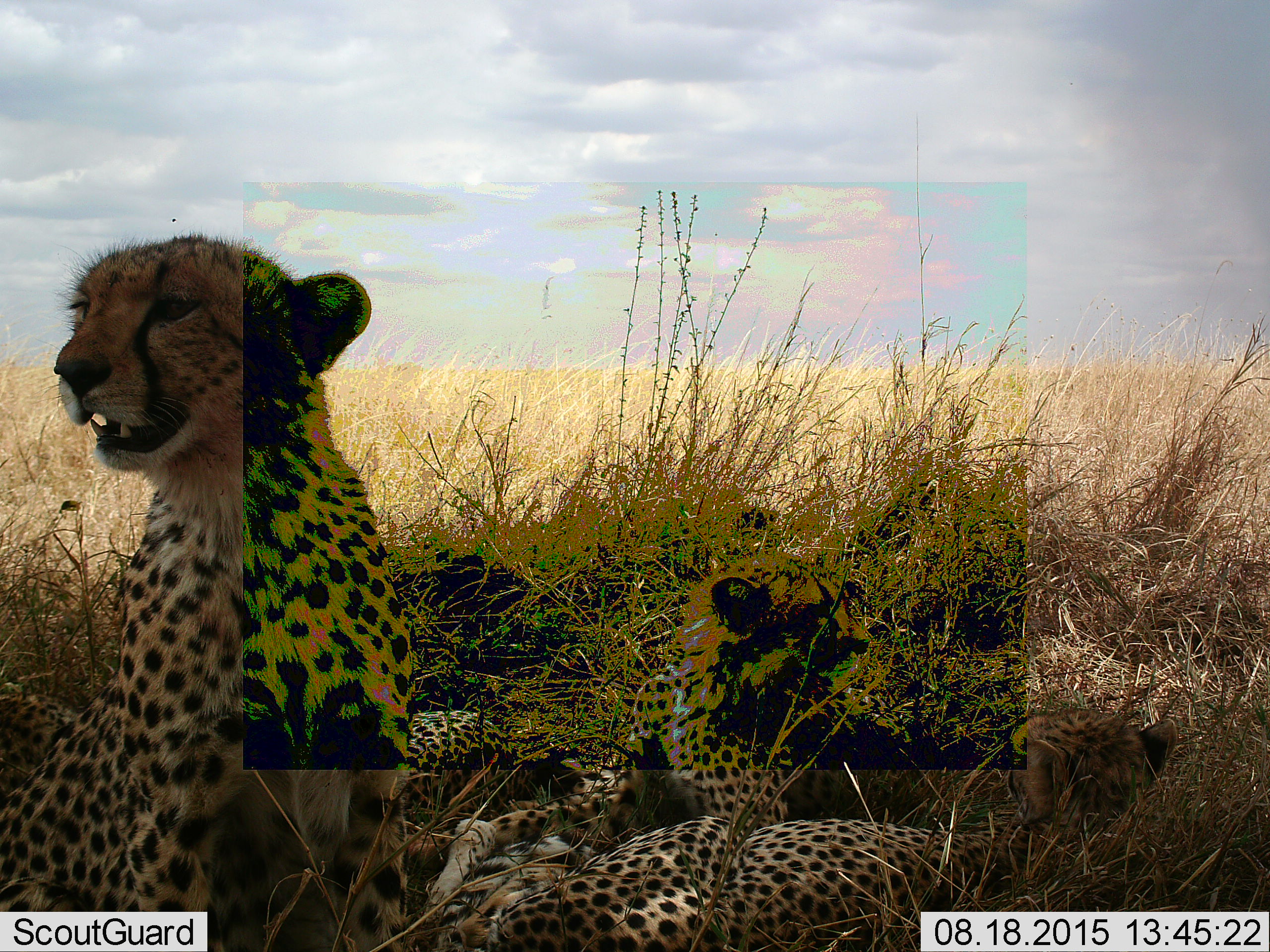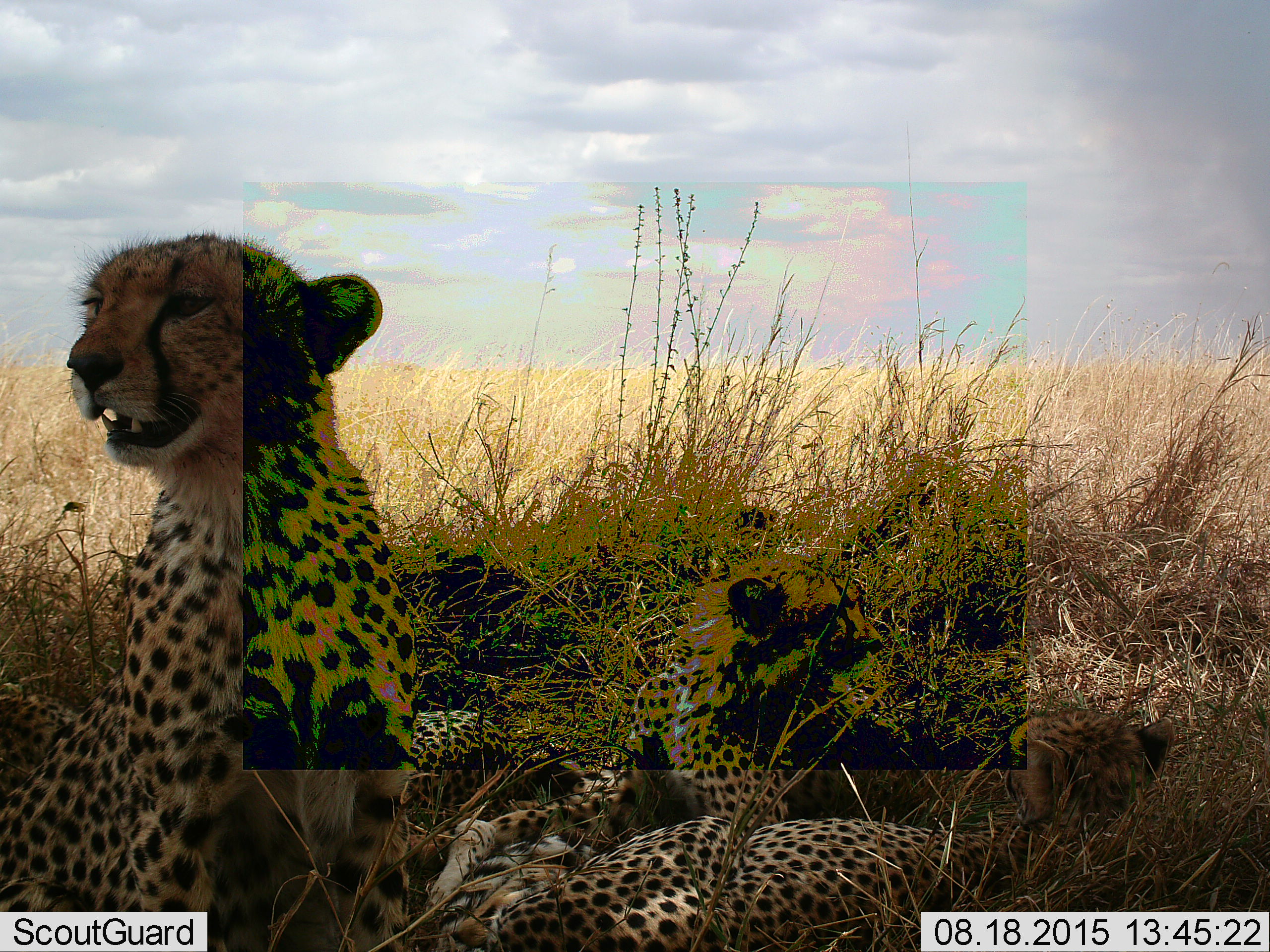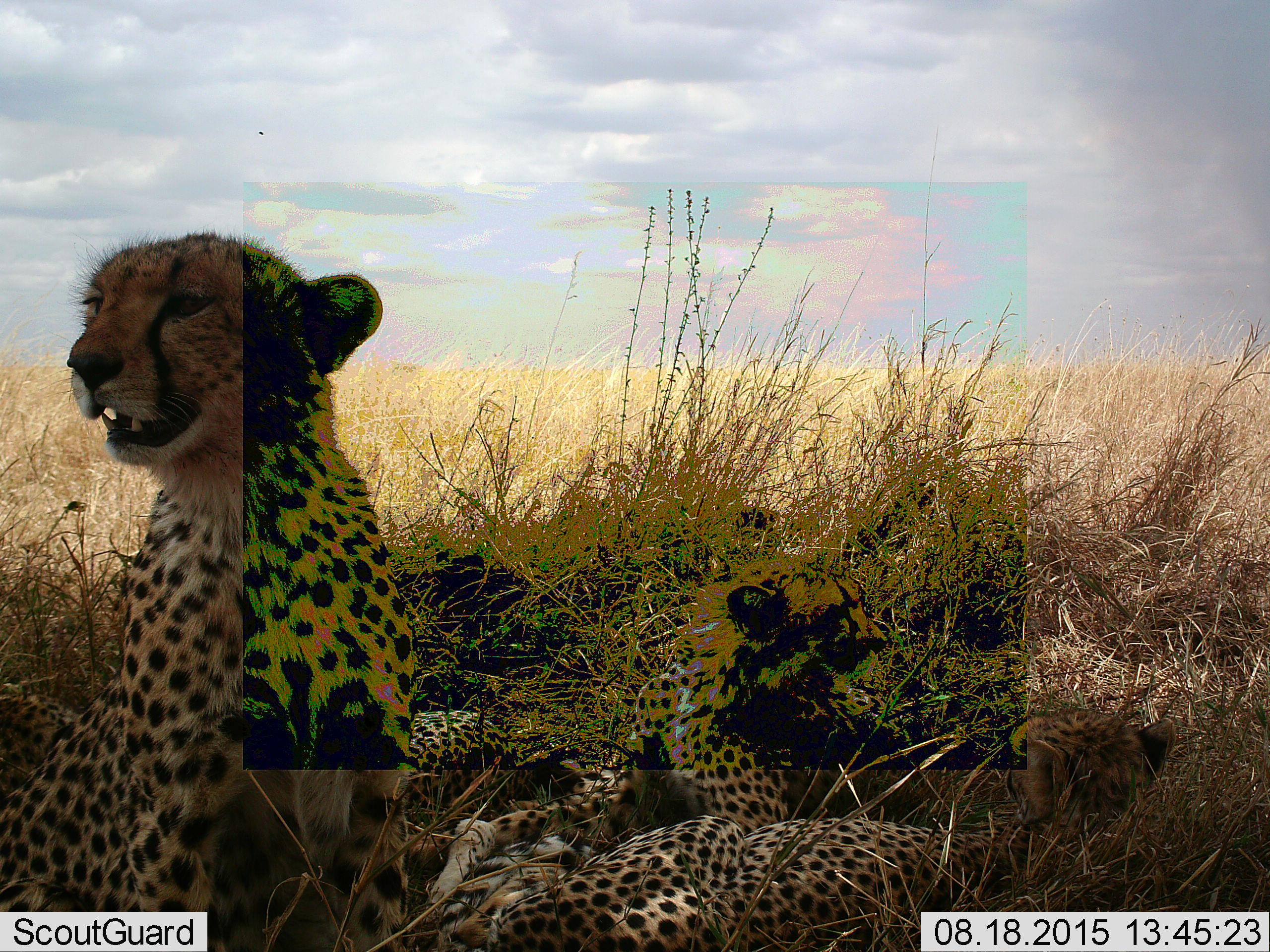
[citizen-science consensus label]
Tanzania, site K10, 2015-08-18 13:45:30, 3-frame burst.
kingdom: Animalia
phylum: Chordata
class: Mammalia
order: Carnivora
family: Felidae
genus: Acinonyx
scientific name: Acinonyx jubatus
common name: cheetah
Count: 4.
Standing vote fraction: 0%.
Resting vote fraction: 100%.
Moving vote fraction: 11%.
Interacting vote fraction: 11%.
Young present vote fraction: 89%.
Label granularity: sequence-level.